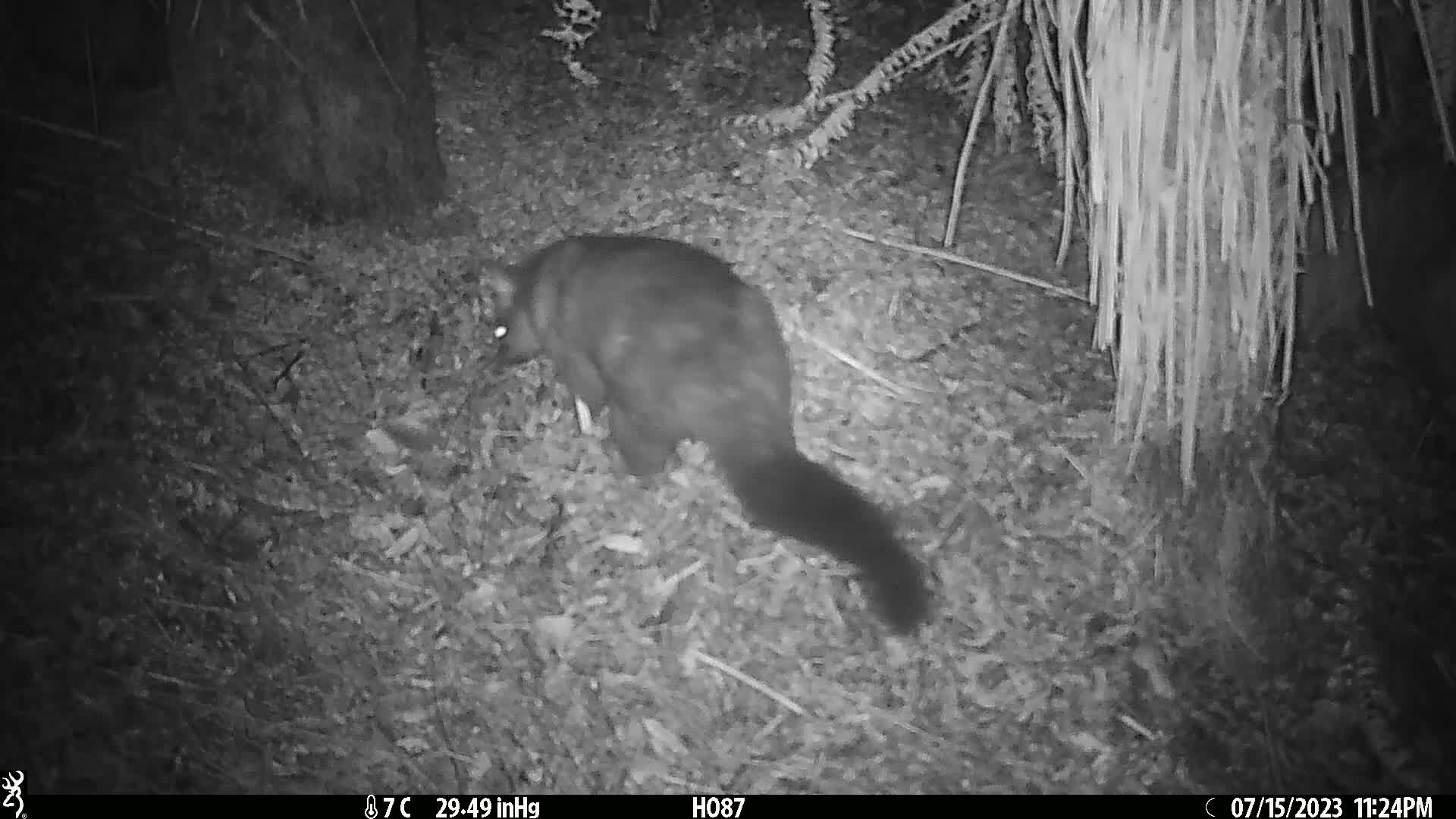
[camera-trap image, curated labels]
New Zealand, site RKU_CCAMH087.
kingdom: Animalia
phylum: Chordata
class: Mammalia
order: Diprotodontia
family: Phalangeridae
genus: Trichosurus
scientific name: Trichosurus vulpecula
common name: common brushtail possum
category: possum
Possum (common brushtail possum) (Trichosurus vulpecula).